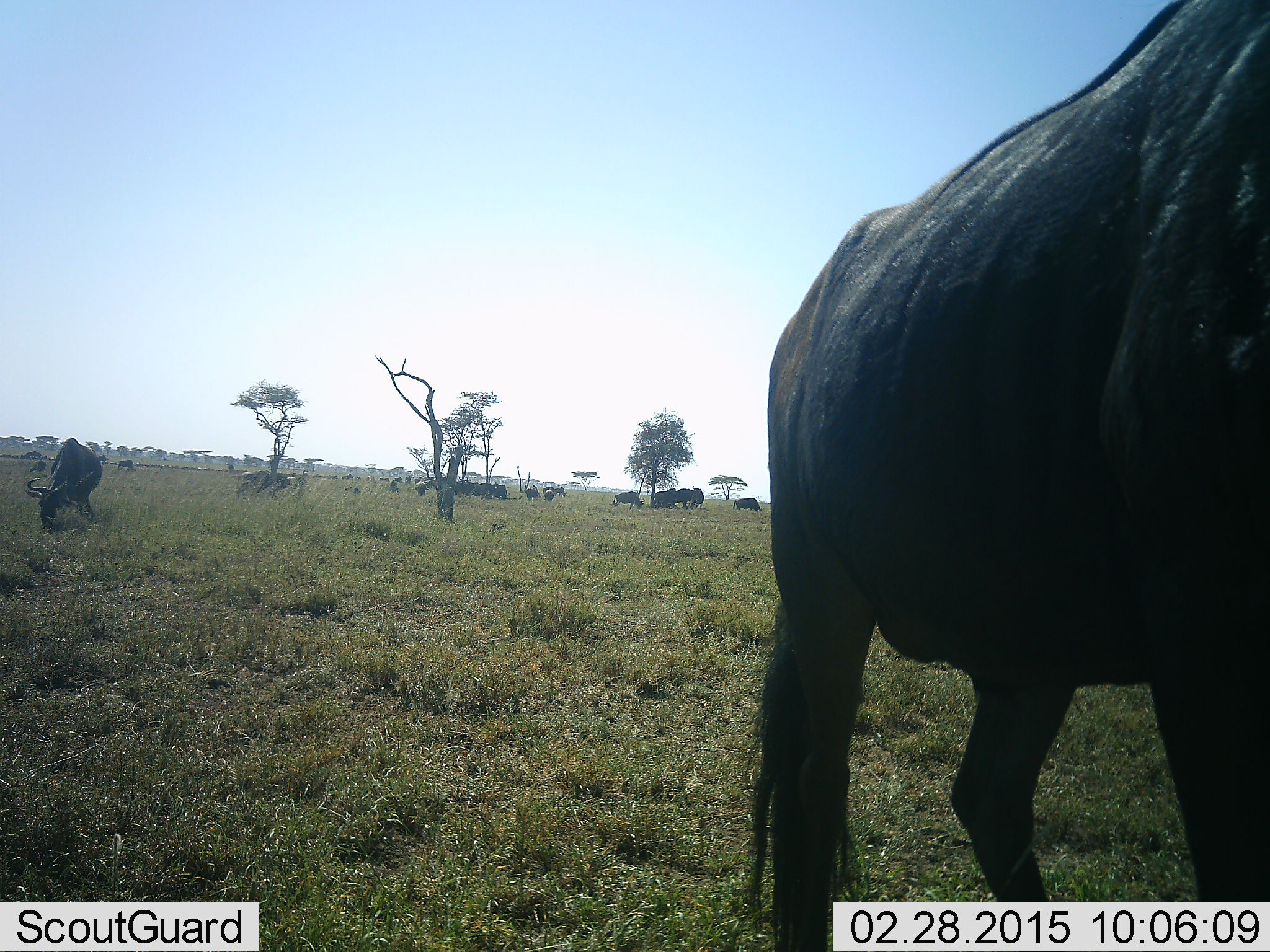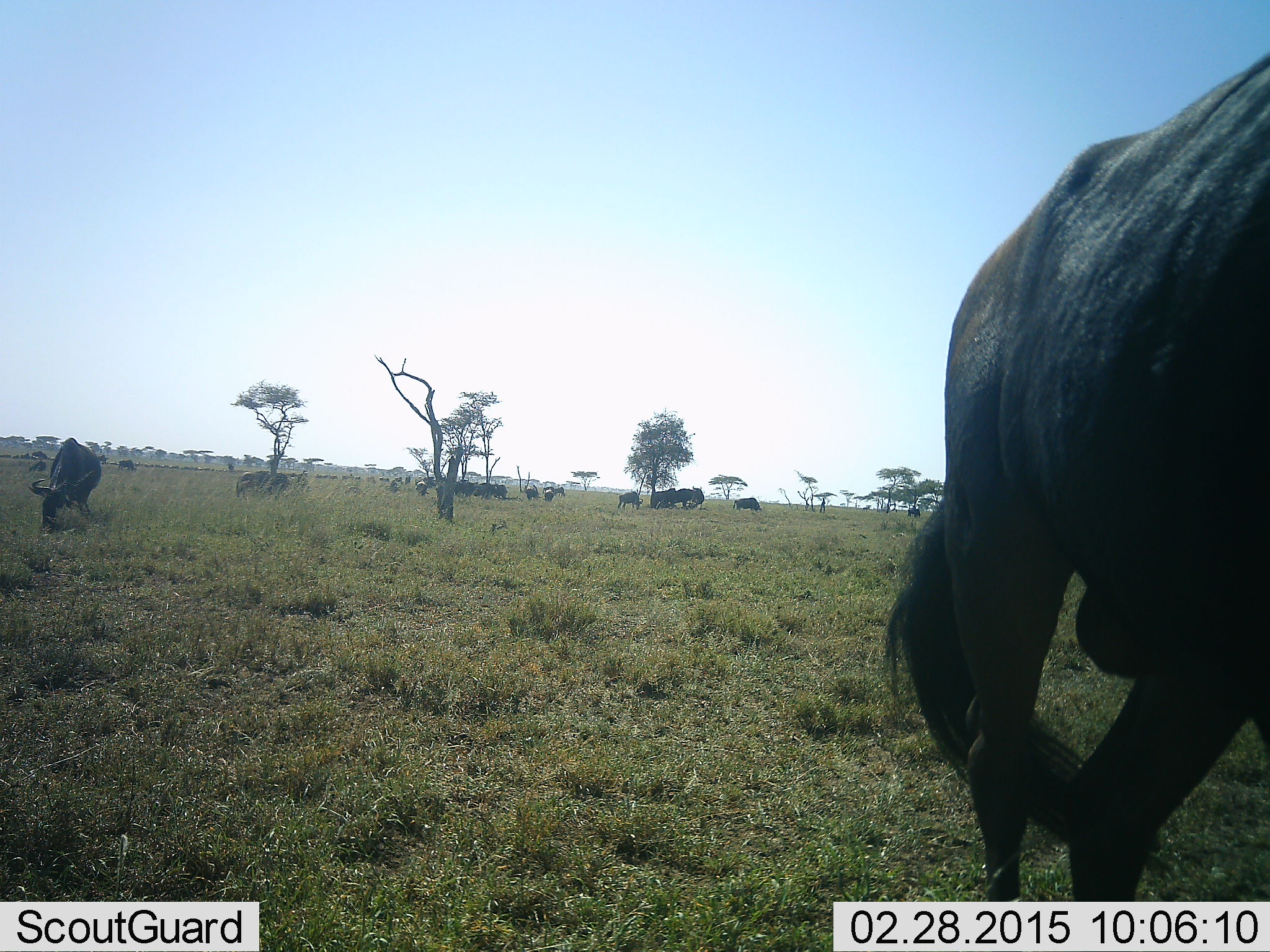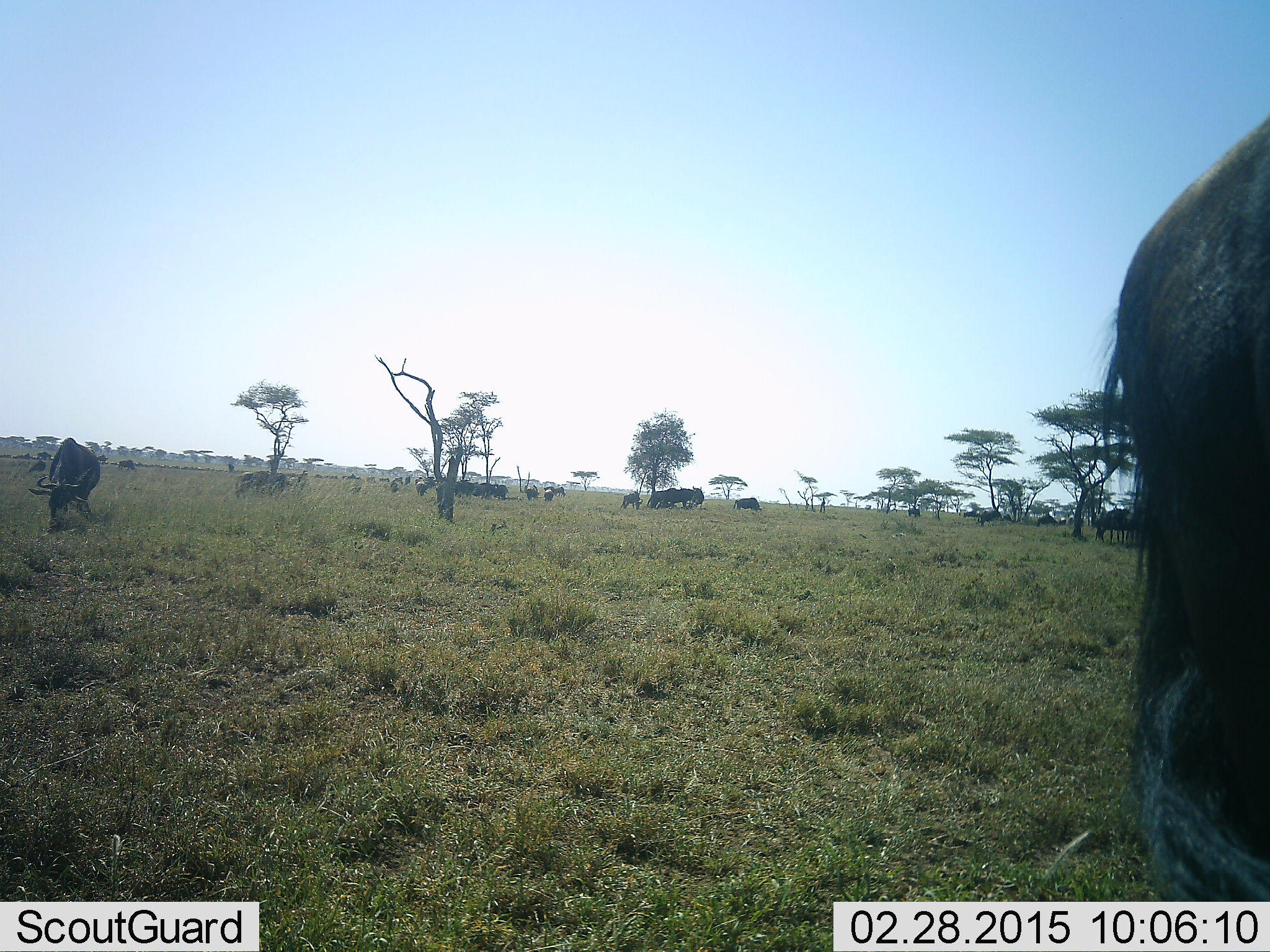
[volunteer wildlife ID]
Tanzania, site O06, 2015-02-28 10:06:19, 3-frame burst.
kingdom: Animalia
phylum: Chordata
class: Mammalia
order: Artiodactyla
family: Bovidae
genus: Connochaetes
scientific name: Connochaetes taurinus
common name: blue wildebeest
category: wildebeest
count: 11-50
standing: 100%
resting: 30%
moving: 90%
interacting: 0%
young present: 0%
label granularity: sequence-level